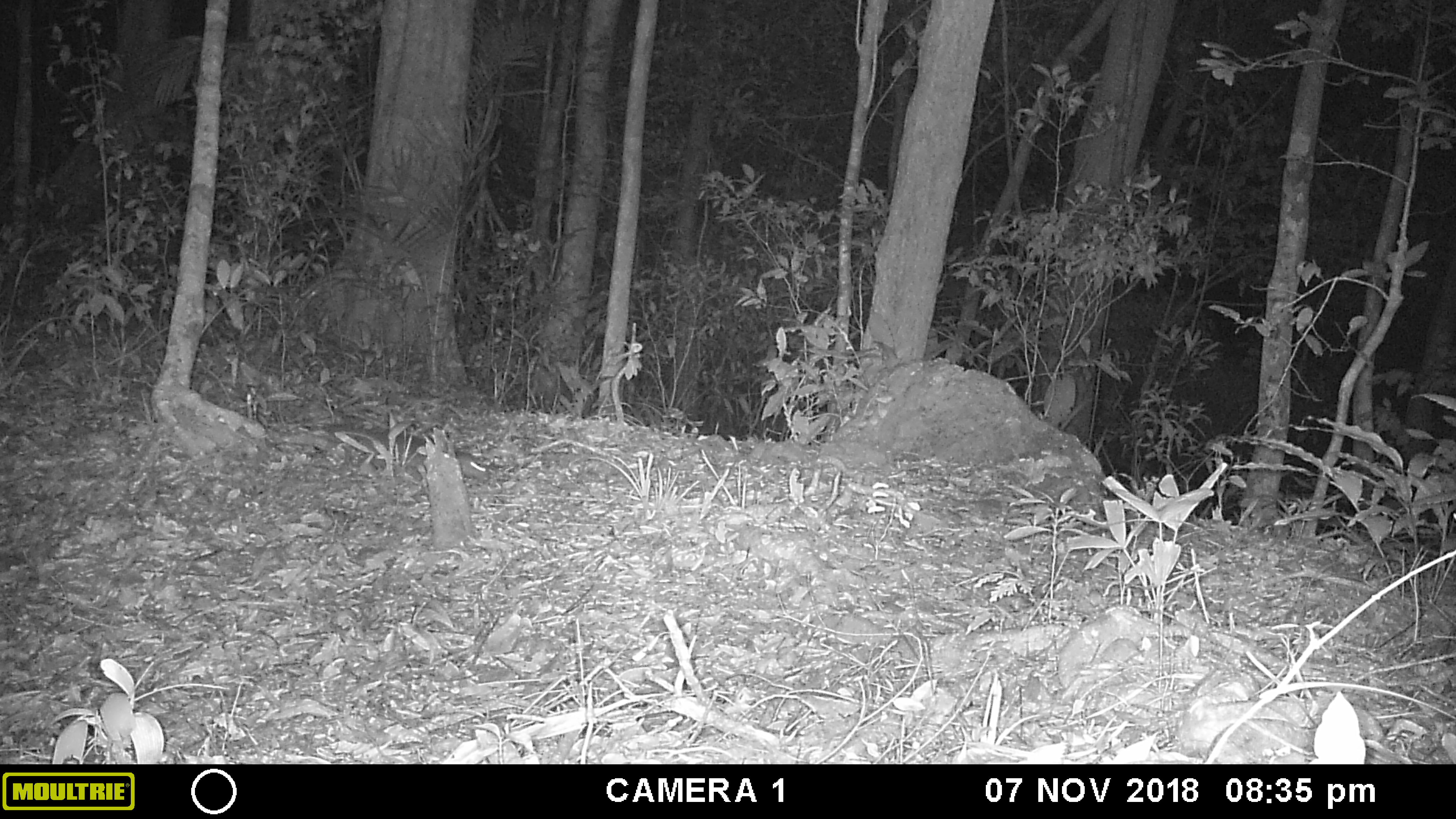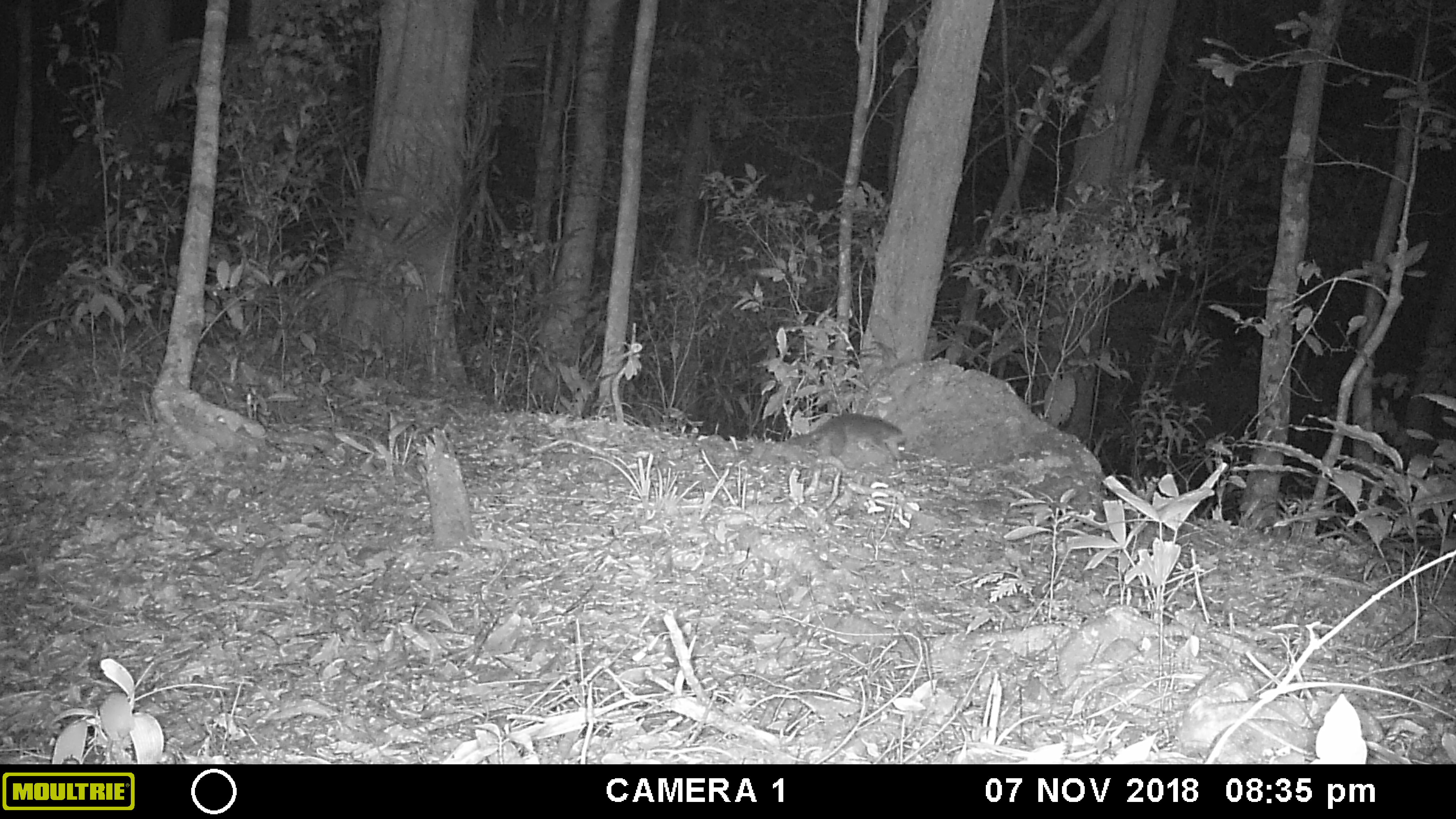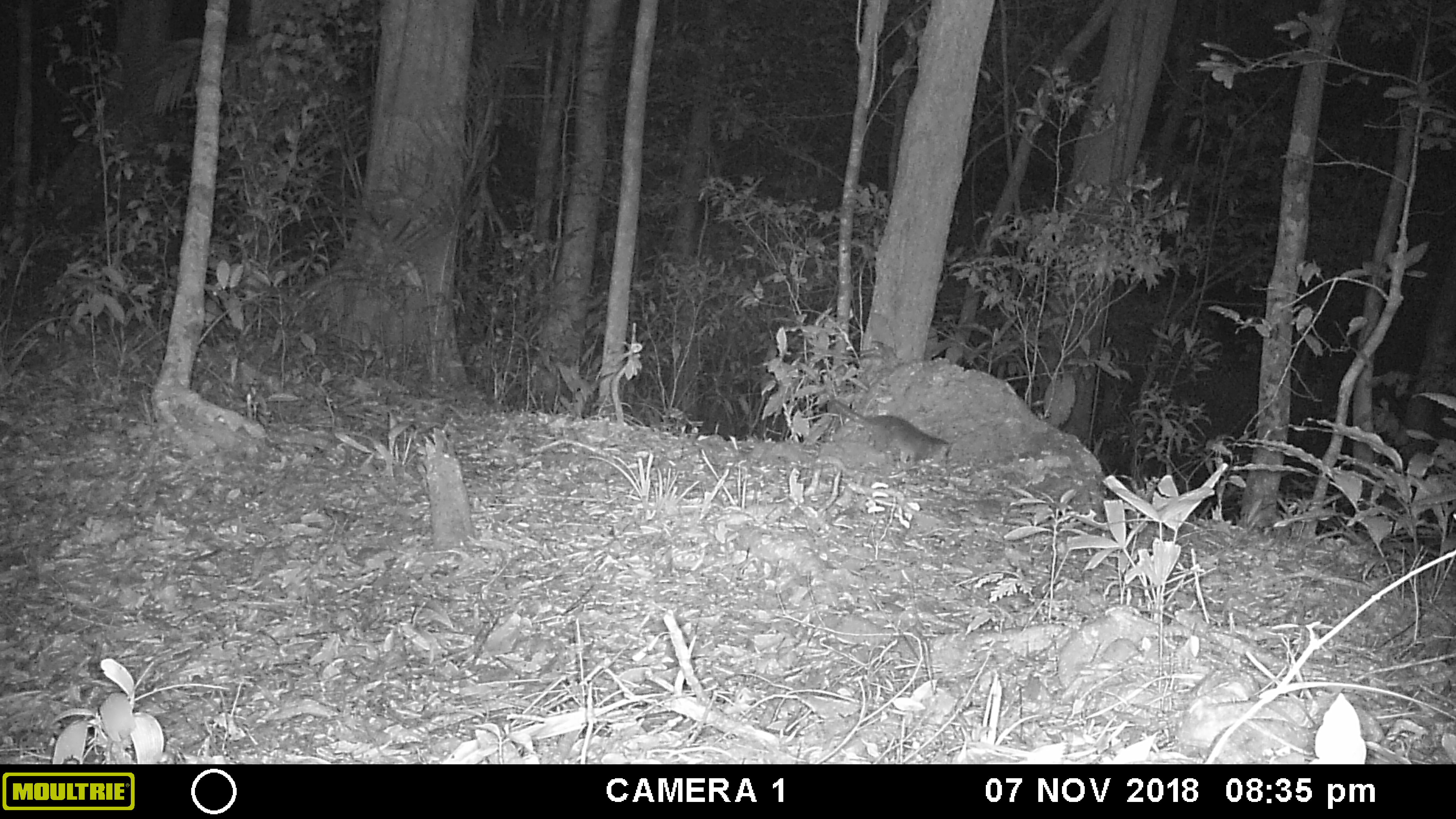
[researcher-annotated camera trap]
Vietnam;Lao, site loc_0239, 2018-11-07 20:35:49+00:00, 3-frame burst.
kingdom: Animalia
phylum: Chordata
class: Mammalia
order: Carnivora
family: Mustelidae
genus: Melogale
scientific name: Melogale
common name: ferret badger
Ferret badger (Melogale). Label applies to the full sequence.